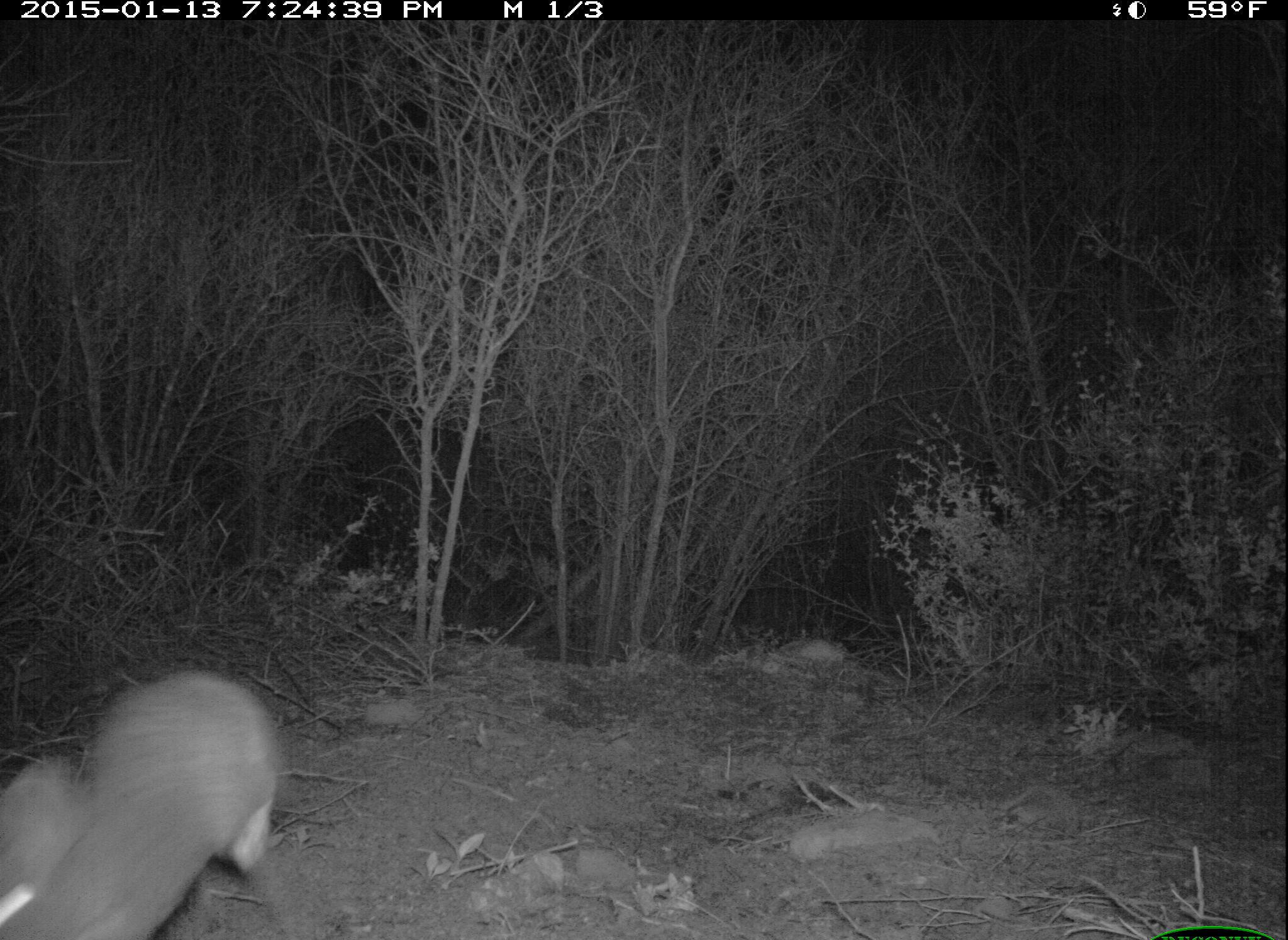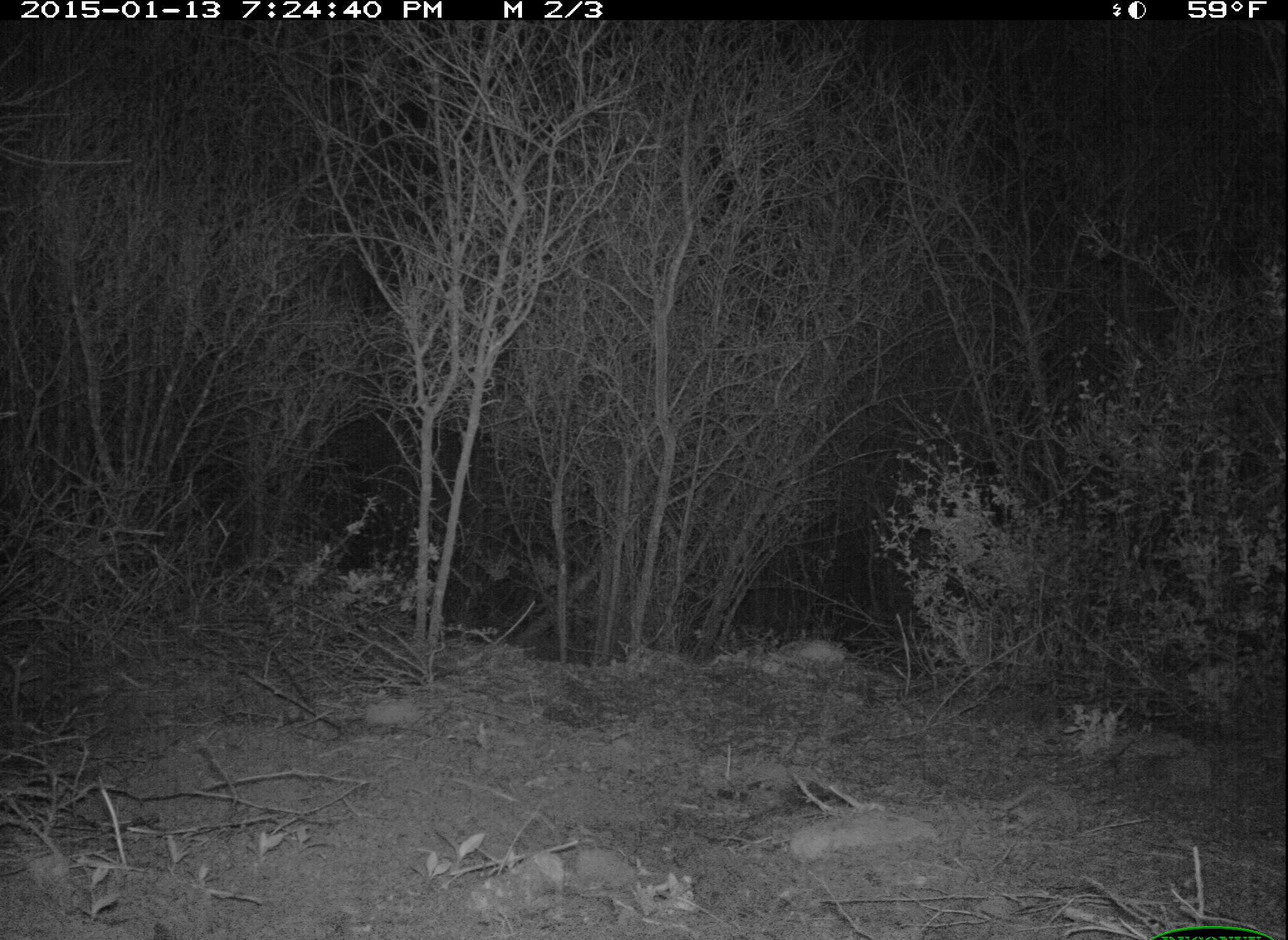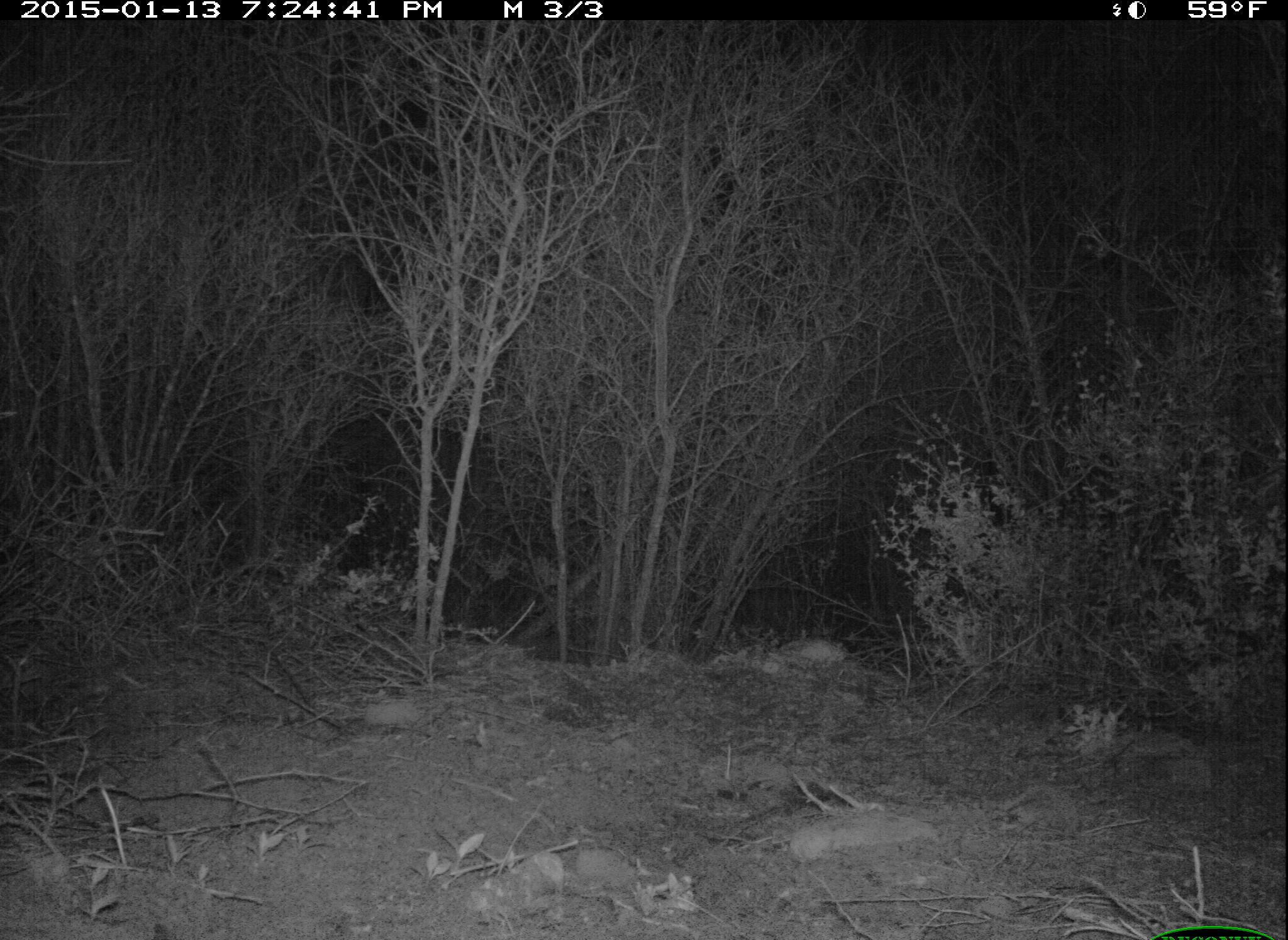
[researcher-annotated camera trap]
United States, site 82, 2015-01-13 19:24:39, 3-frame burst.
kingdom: Animalia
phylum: Chordata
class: Mammalia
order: Lagomorpha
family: Leporidae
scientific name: Leporidae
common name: rabbits and hares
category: rabbit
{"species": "rabbit (rabbits and hares) (Leporidae)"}